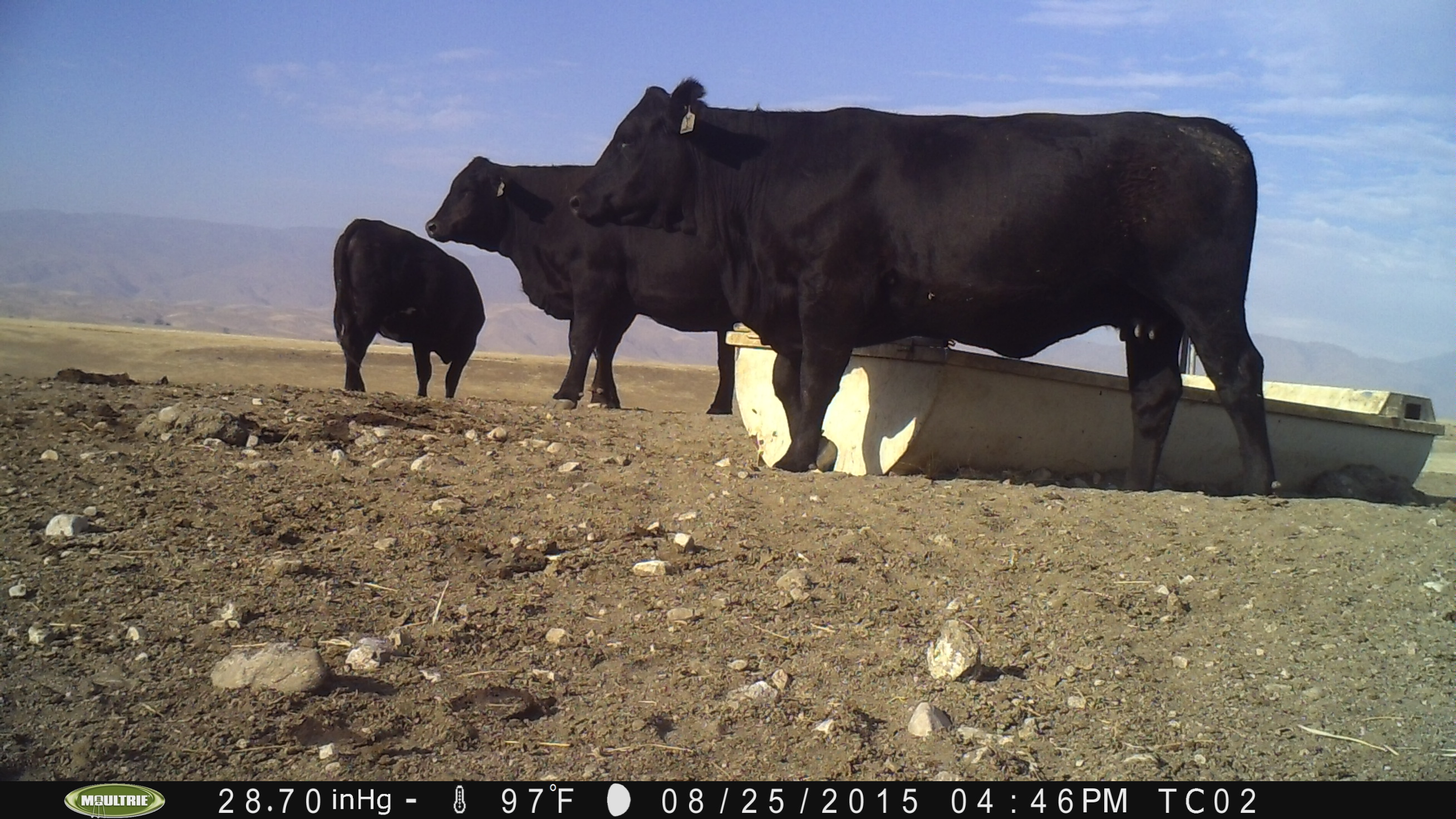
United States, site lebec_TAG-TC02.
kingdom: Animalia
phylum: Chordata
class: Mammalia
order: Artiodactyla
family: Bovidae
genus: Bos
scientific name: Bos taurus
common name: domestic cow